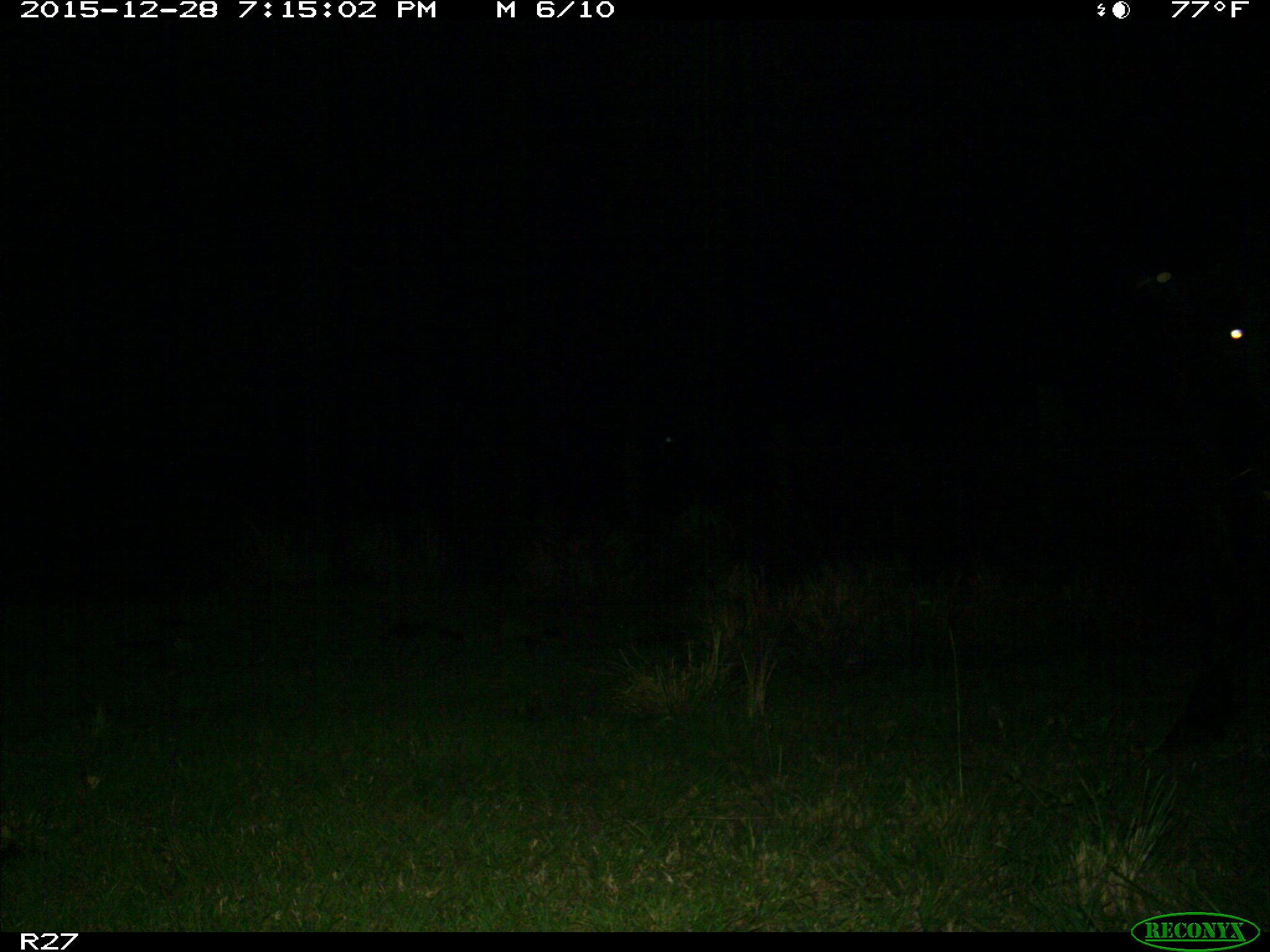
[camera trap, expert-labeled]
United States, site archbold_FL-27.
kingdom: Animalia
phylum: Chordata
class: Mammalia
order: Artiodactyla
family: Bovidae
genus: Bos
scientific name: Bos taurus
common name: domestic cow